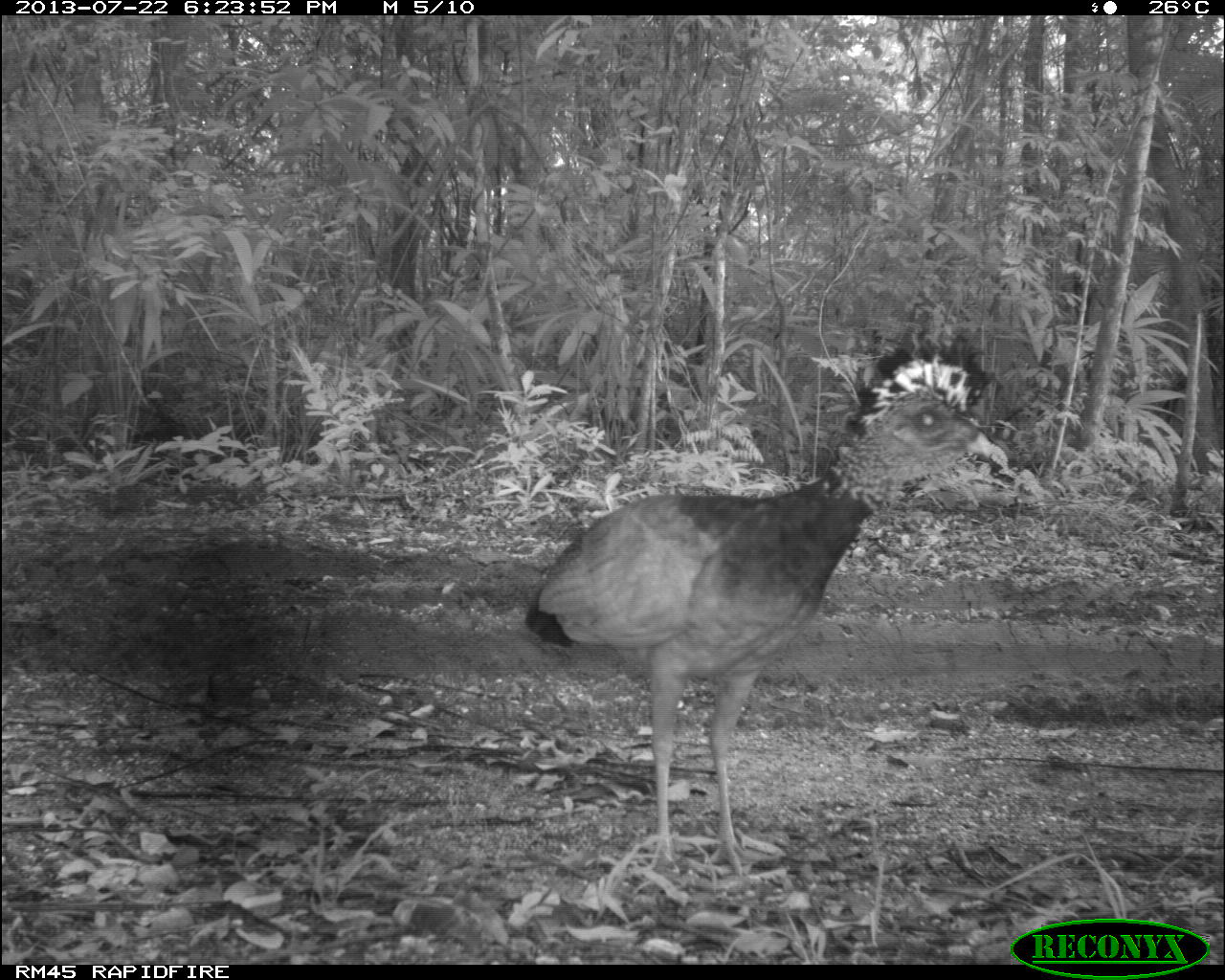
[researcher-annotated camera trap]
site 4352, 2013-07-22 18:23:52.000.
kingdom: Animalia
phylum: Chordata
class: Aves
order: Galliformes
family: Cracidae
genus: Crax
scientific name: Crax rubra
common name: great curassow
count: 1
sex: female